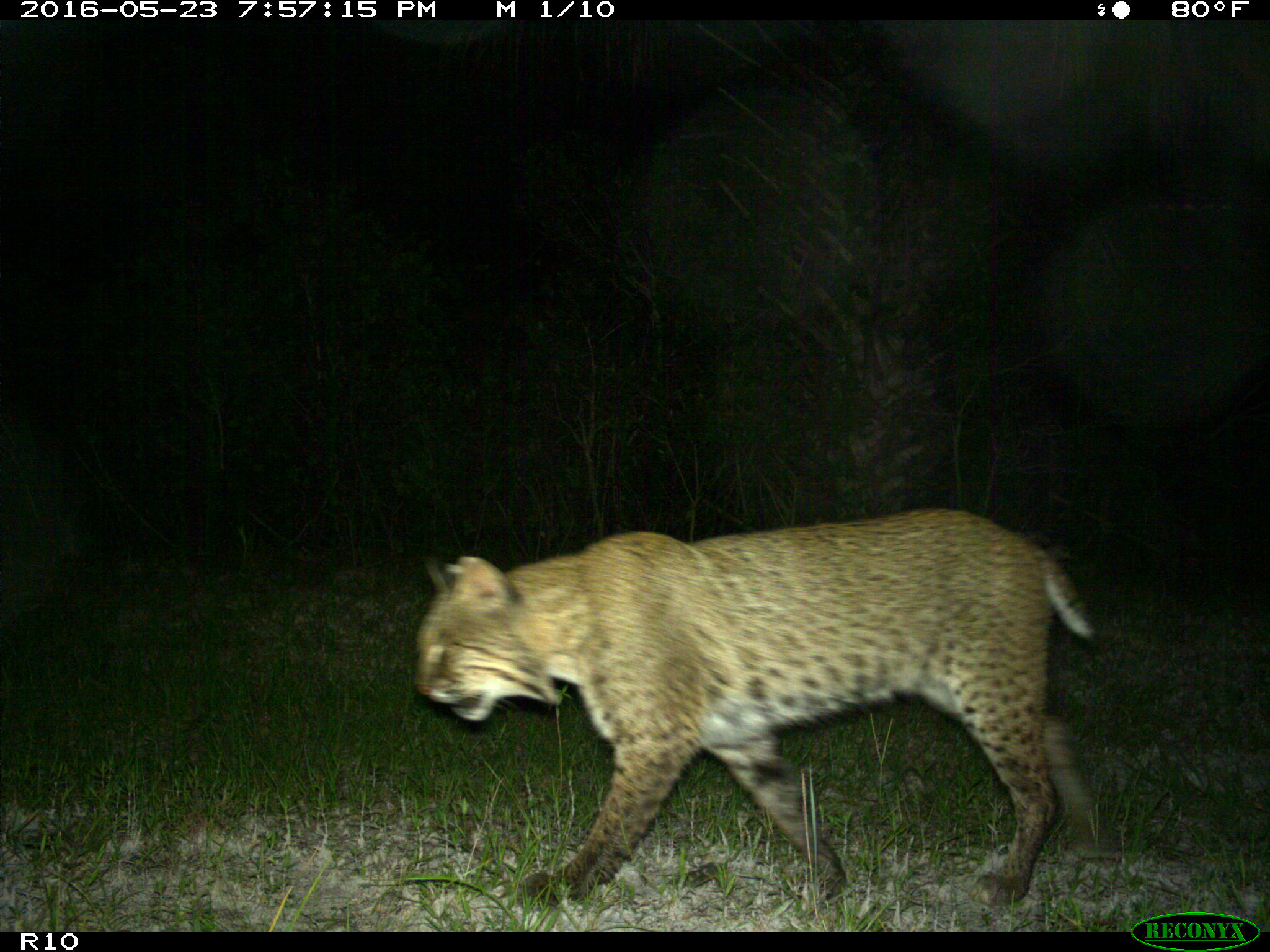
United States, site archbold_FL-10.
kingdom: Animalia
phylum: Chordata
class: Mammalia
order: Carnivora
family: Felidae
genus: Lynx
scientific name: Lynx rufus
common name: bobcat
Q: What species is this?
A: Lynx rufus (bobcat).